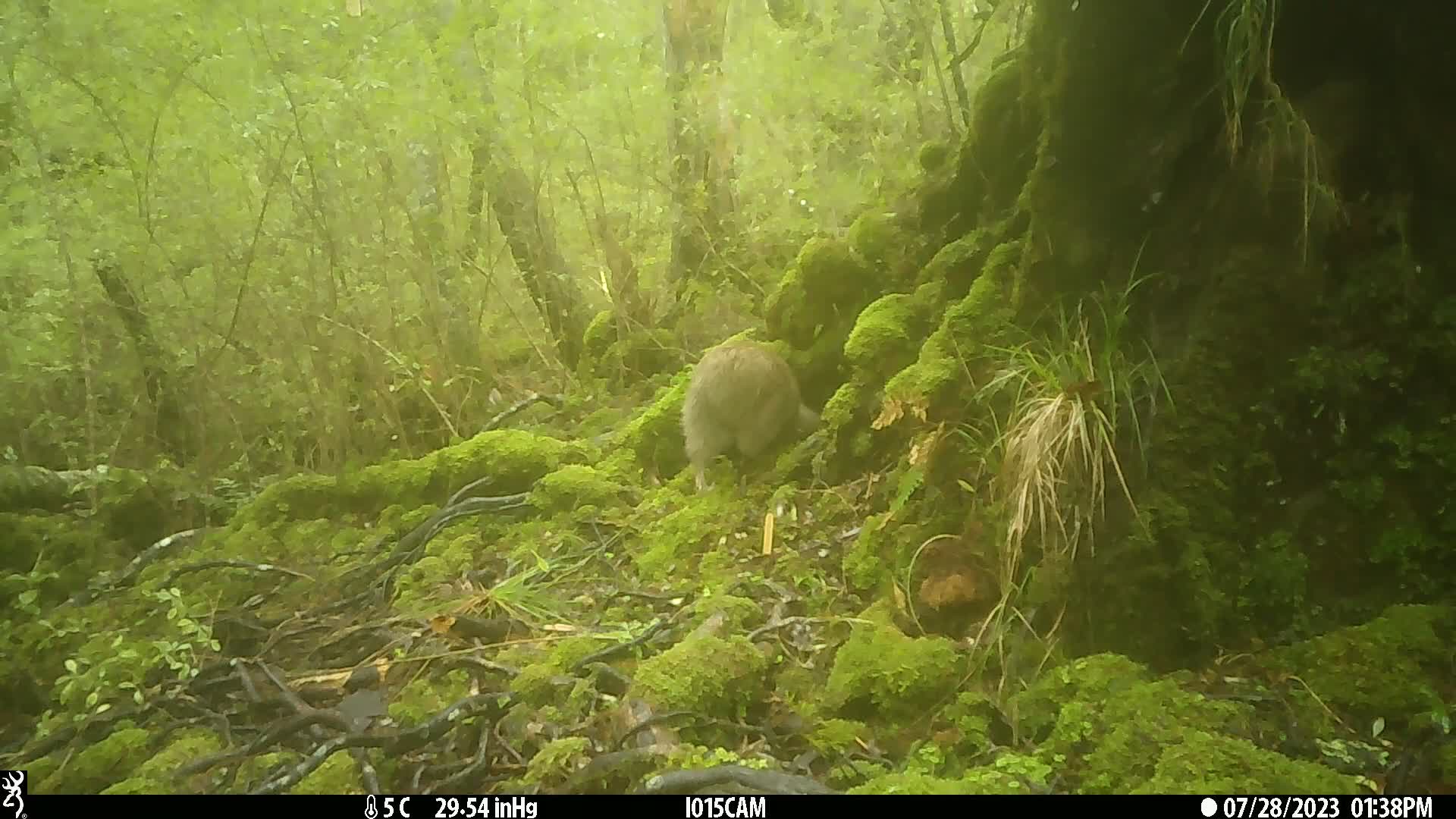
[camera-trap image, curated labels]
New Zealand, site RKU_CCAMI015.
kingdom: Animalia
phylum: Chordata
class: Aves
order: Apterygiformes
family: Apterygidae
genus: Apteryx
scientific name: Apteryx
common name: kiwi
Kiwi (Apteryx).